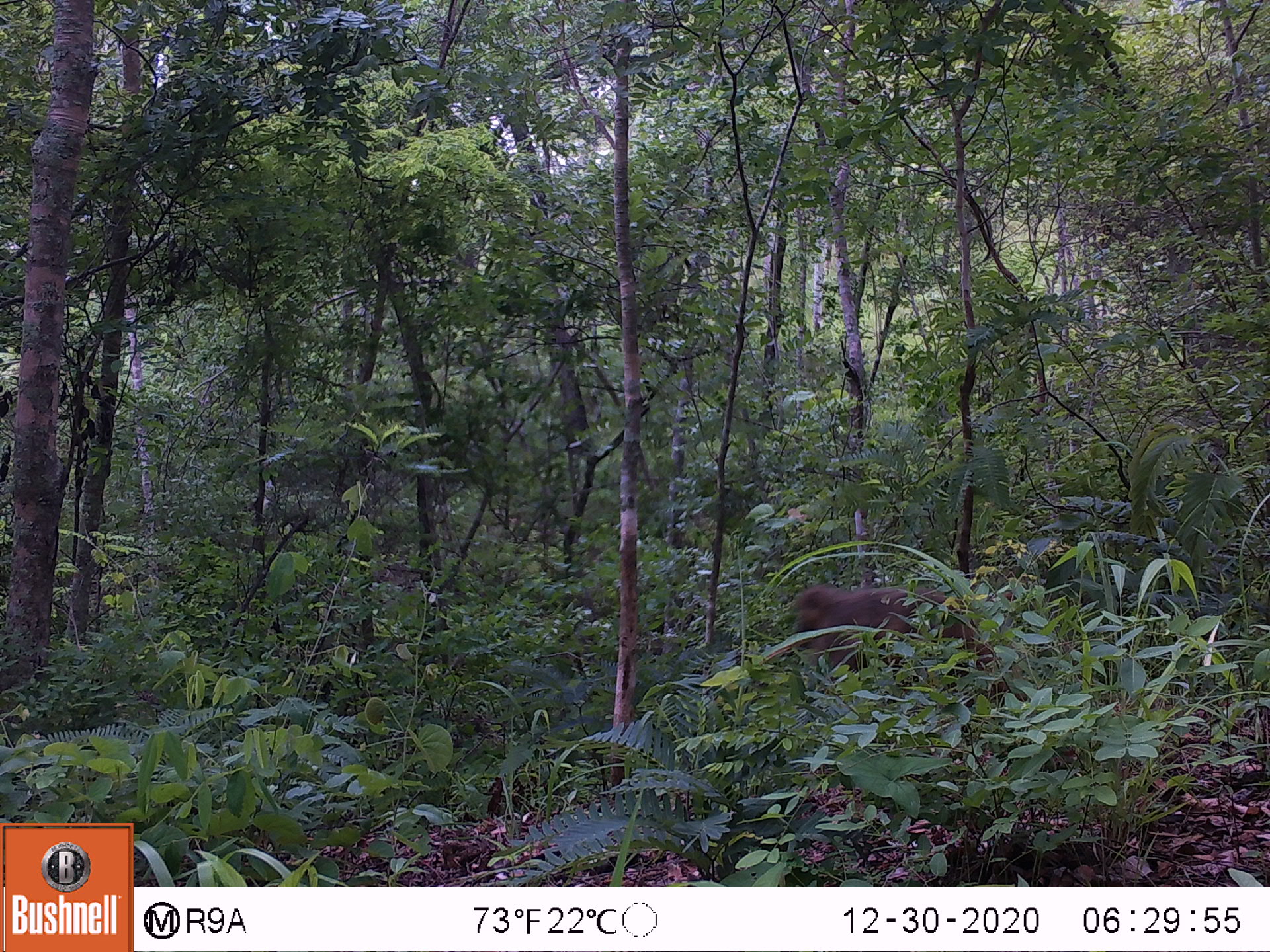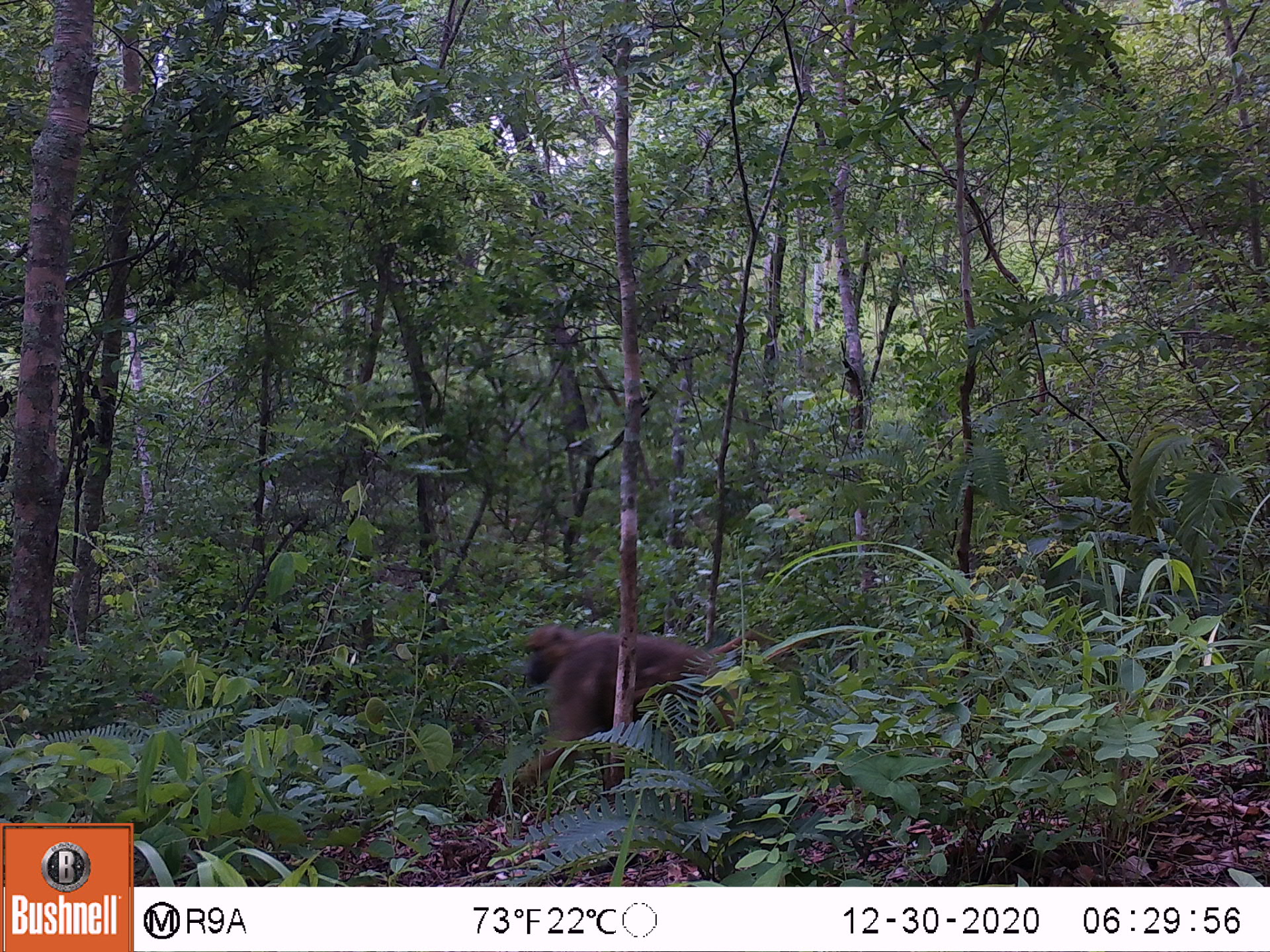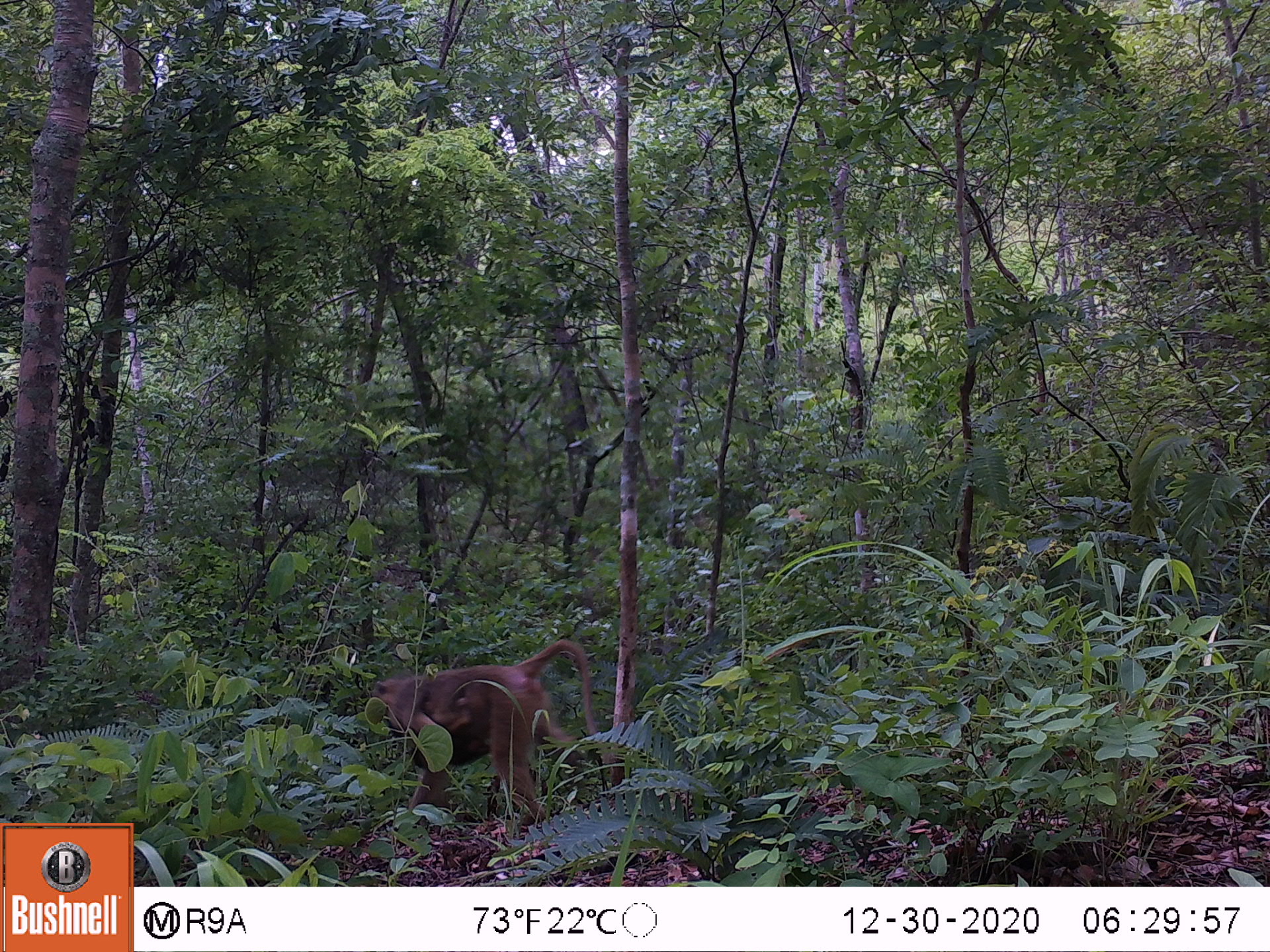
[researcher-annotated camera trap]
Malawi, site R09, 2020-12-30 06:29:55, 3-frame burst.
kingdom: Animalia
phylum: Chordata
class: Mammalia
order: Primates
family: Cercopithecidae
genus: Papio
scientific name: Papio cynocephalus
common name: yellow baboon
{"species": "yellow baboon (Papio cynocephalus)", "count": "1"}